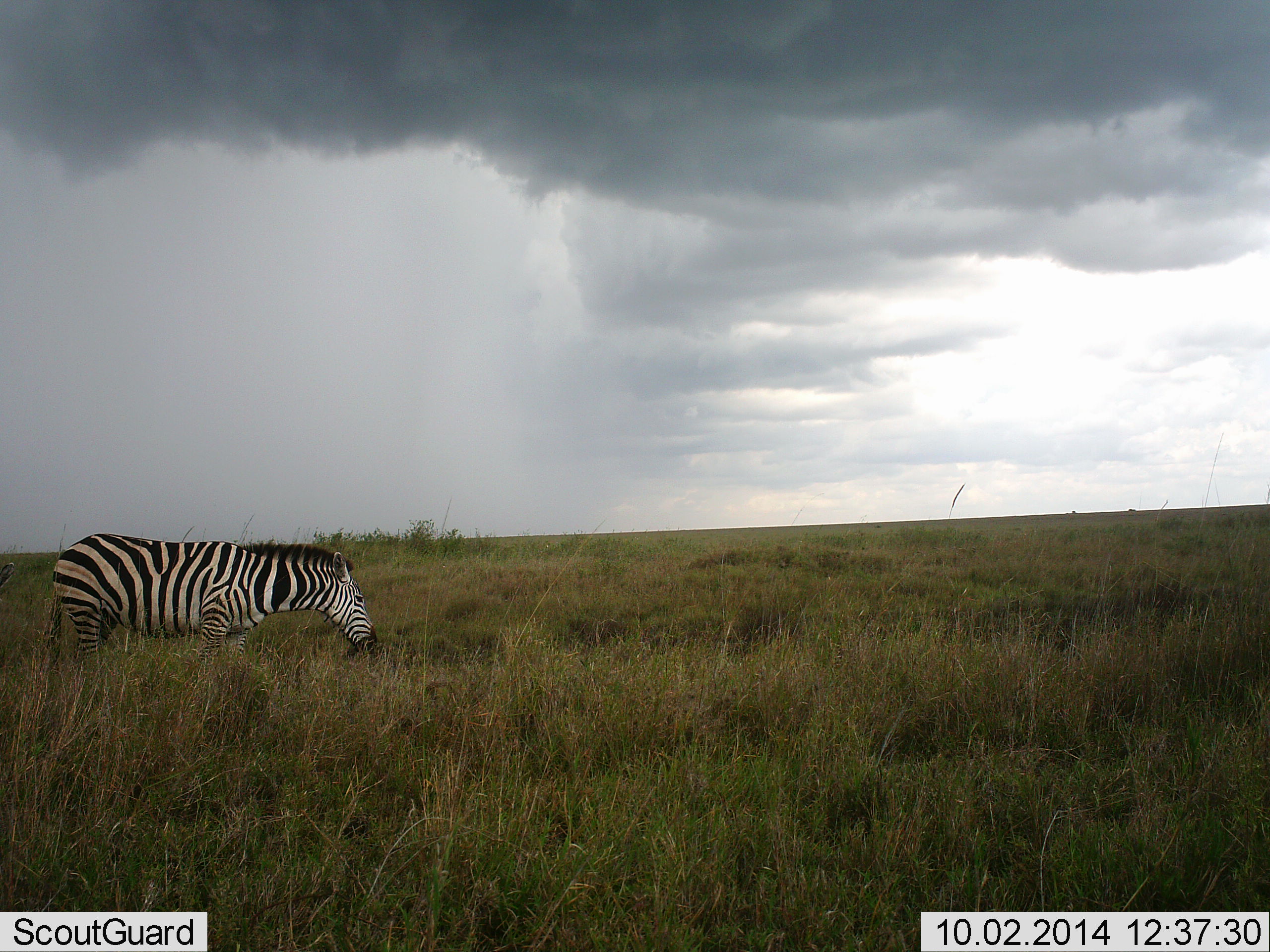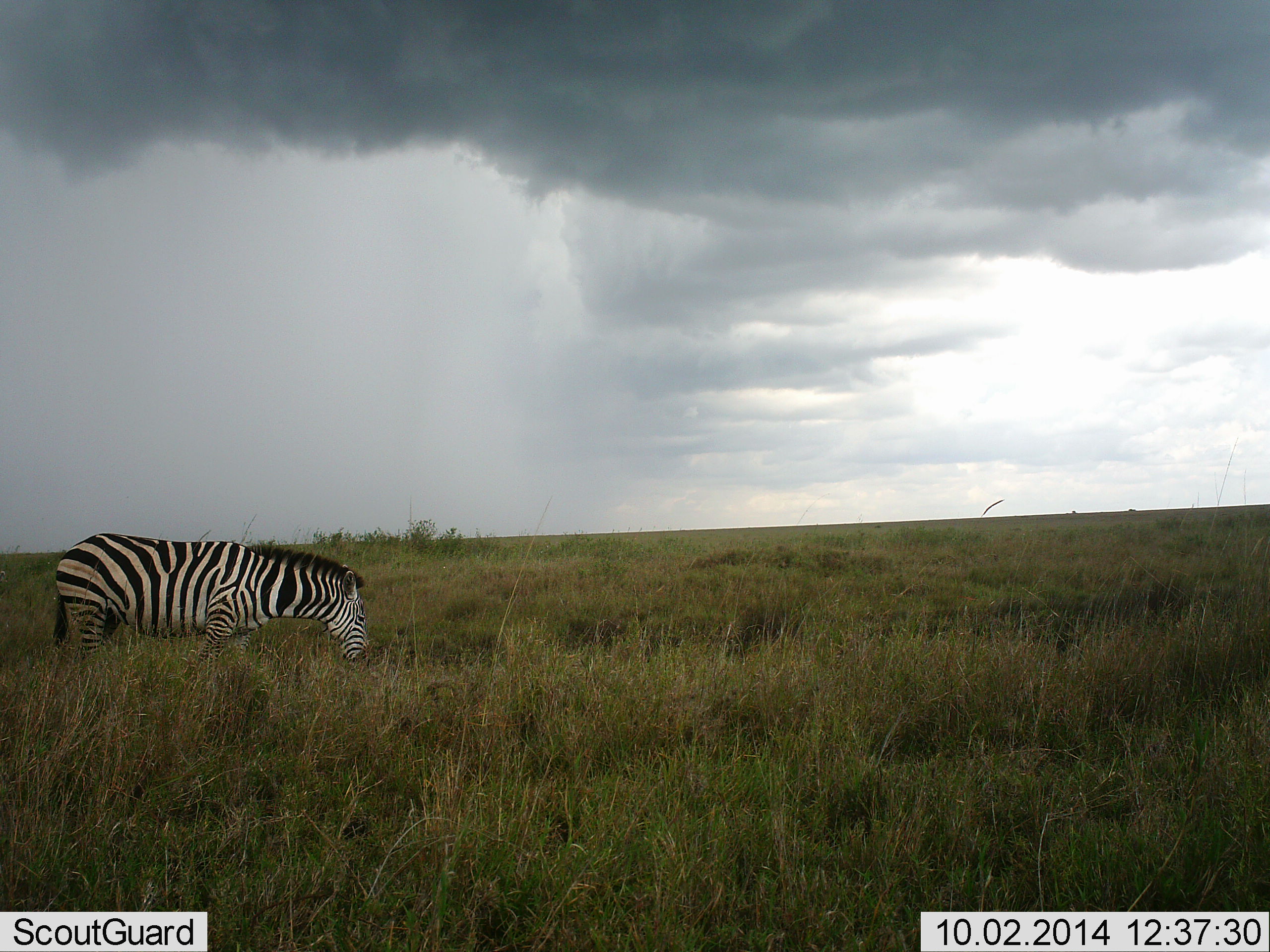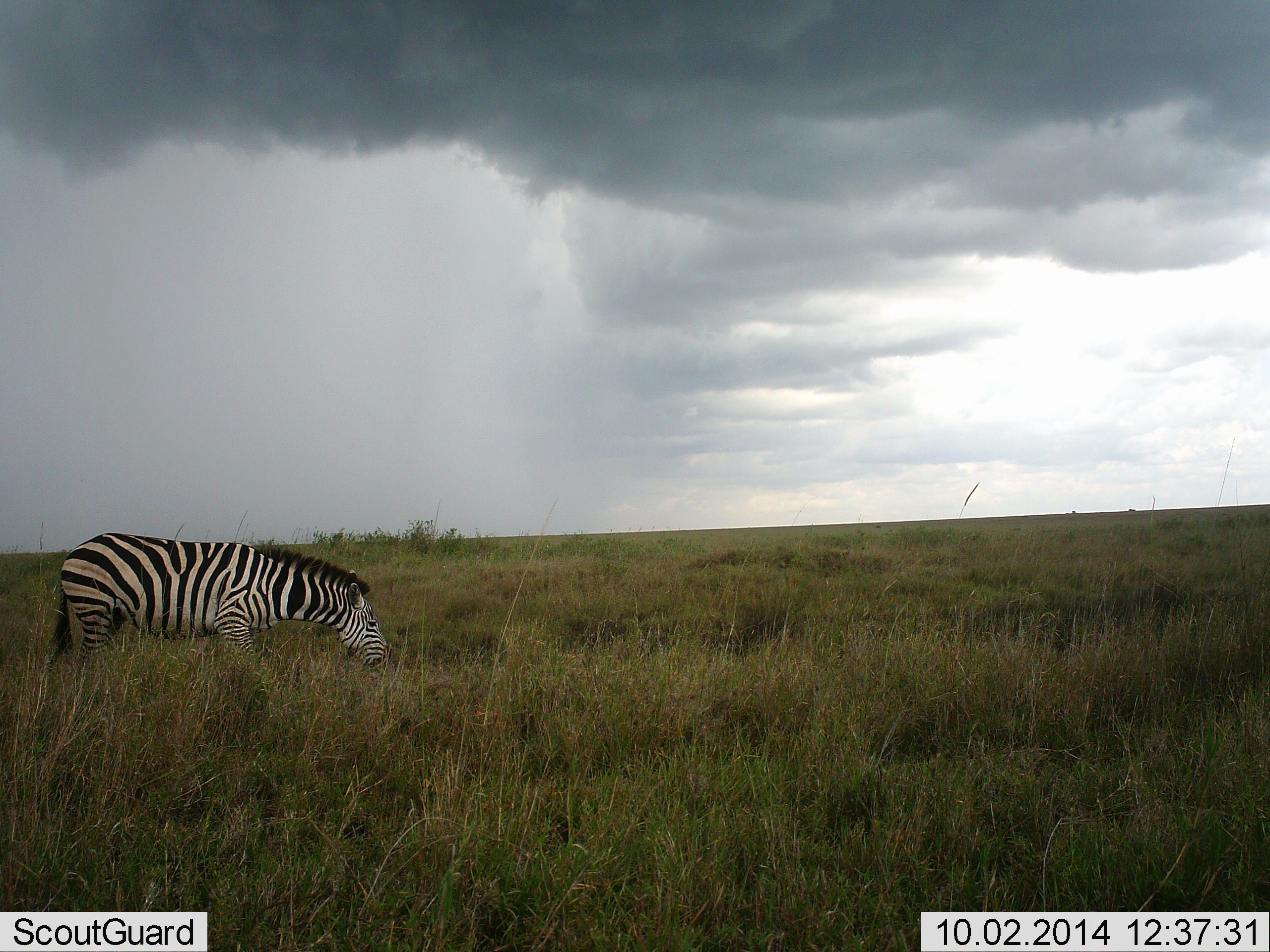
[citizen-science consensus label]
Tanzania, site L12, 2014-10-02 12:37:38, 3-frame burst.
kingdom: Animalia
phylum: Chordata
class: Mammalia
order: Perissodactyla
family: Equidae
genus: Equus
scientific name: Equus quagga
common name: plains zebra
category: zebra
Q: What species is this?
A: Zebra (plains zebra) (Equus quagga).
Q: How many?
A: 1.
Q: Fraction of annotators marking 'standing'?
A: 20%.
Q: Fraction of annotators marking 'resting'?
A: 0%.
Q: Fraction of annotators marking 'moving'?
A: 0%.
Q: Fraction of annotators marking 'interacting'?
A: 0%.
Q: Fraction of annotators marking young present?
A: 0%.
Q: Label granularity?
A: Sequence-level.